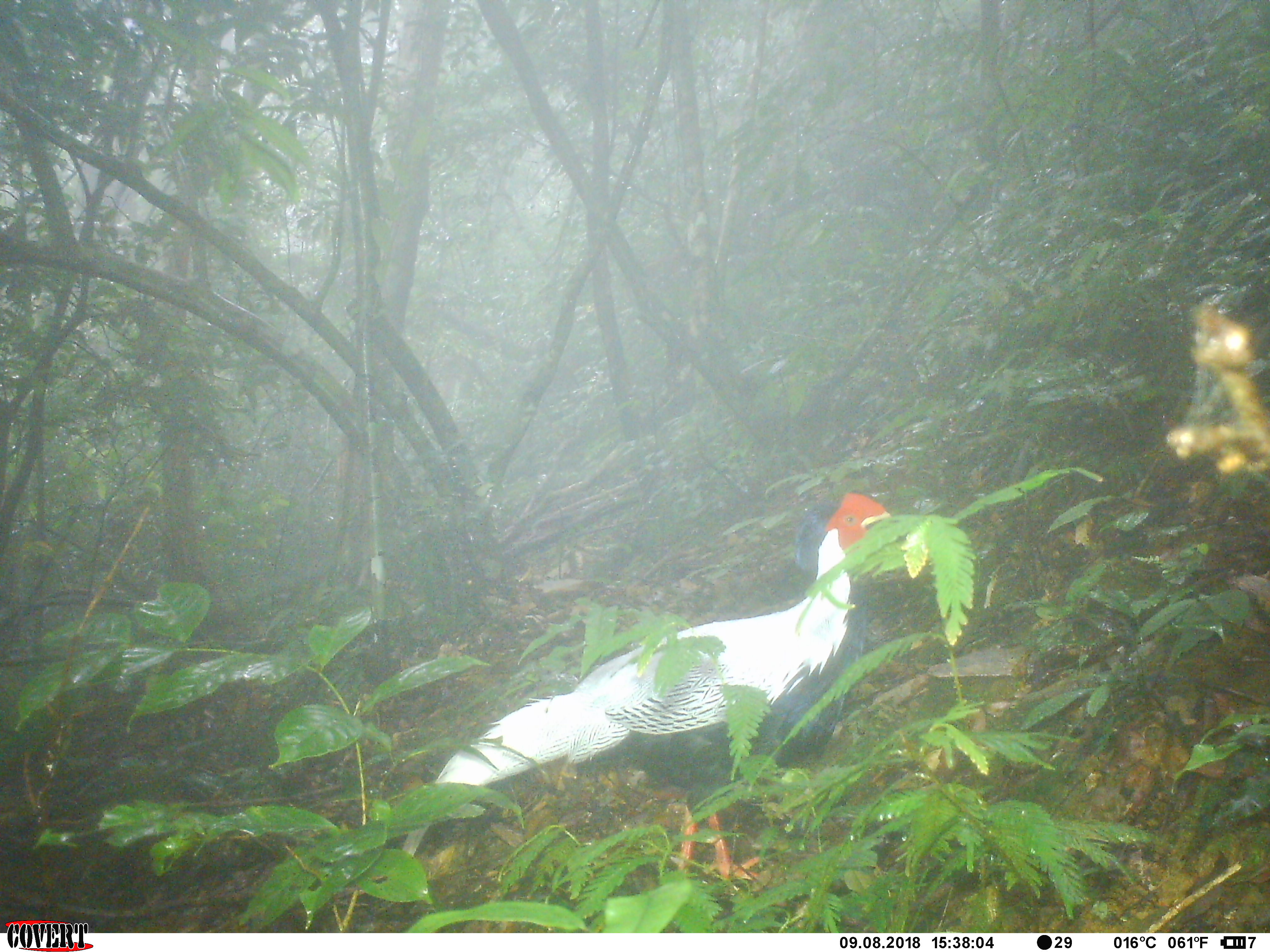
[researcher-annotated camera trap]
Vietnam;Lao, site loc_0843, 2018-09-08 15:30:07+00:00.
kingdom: Animalia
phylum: Chordata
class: Aves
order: Galliformes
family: Phasianidae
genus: Lophura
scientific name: Lophura nycthemera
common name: silver pheasant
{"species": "silver pheasant (Lophura nycthemera)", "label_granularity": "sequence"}